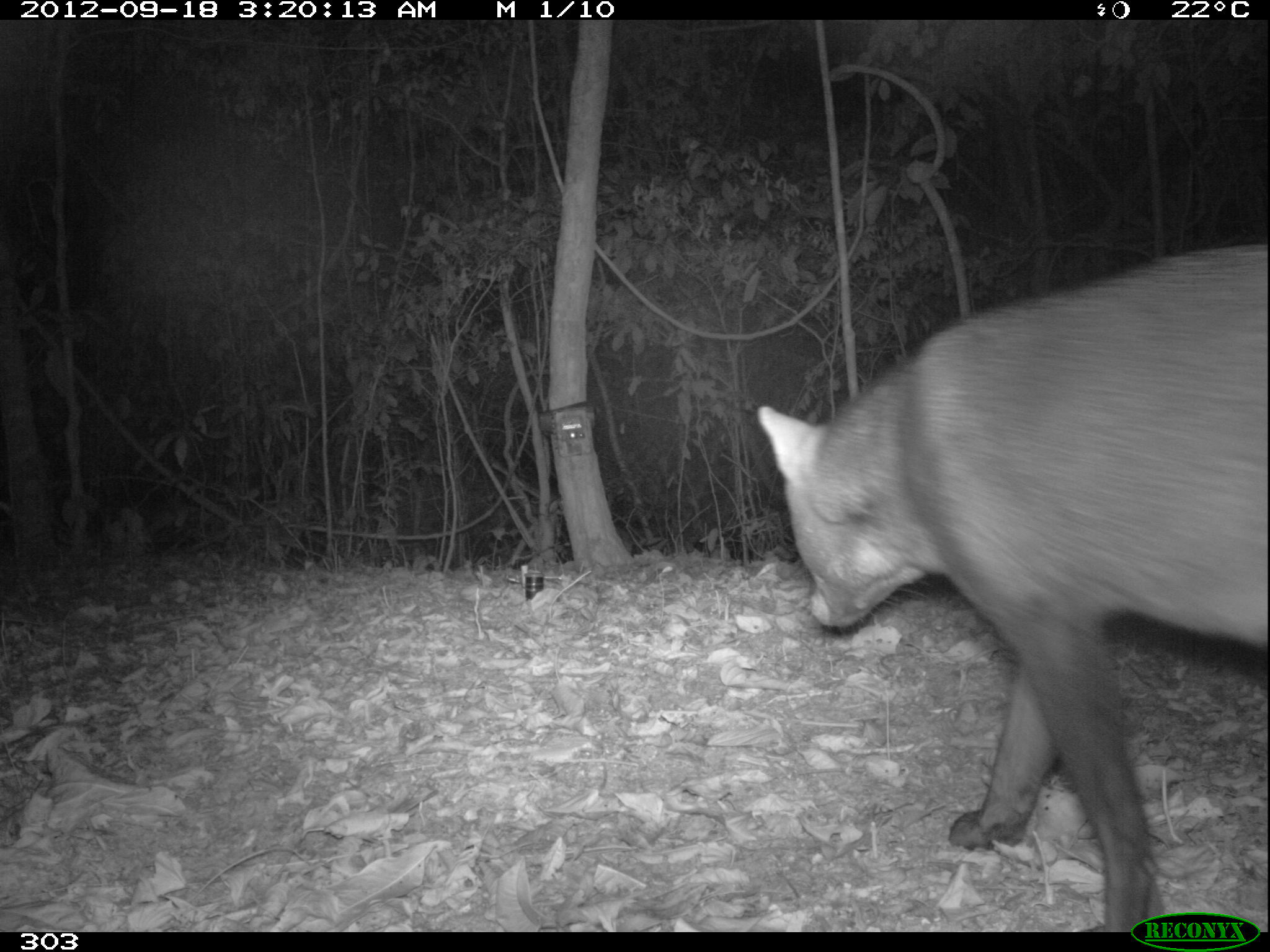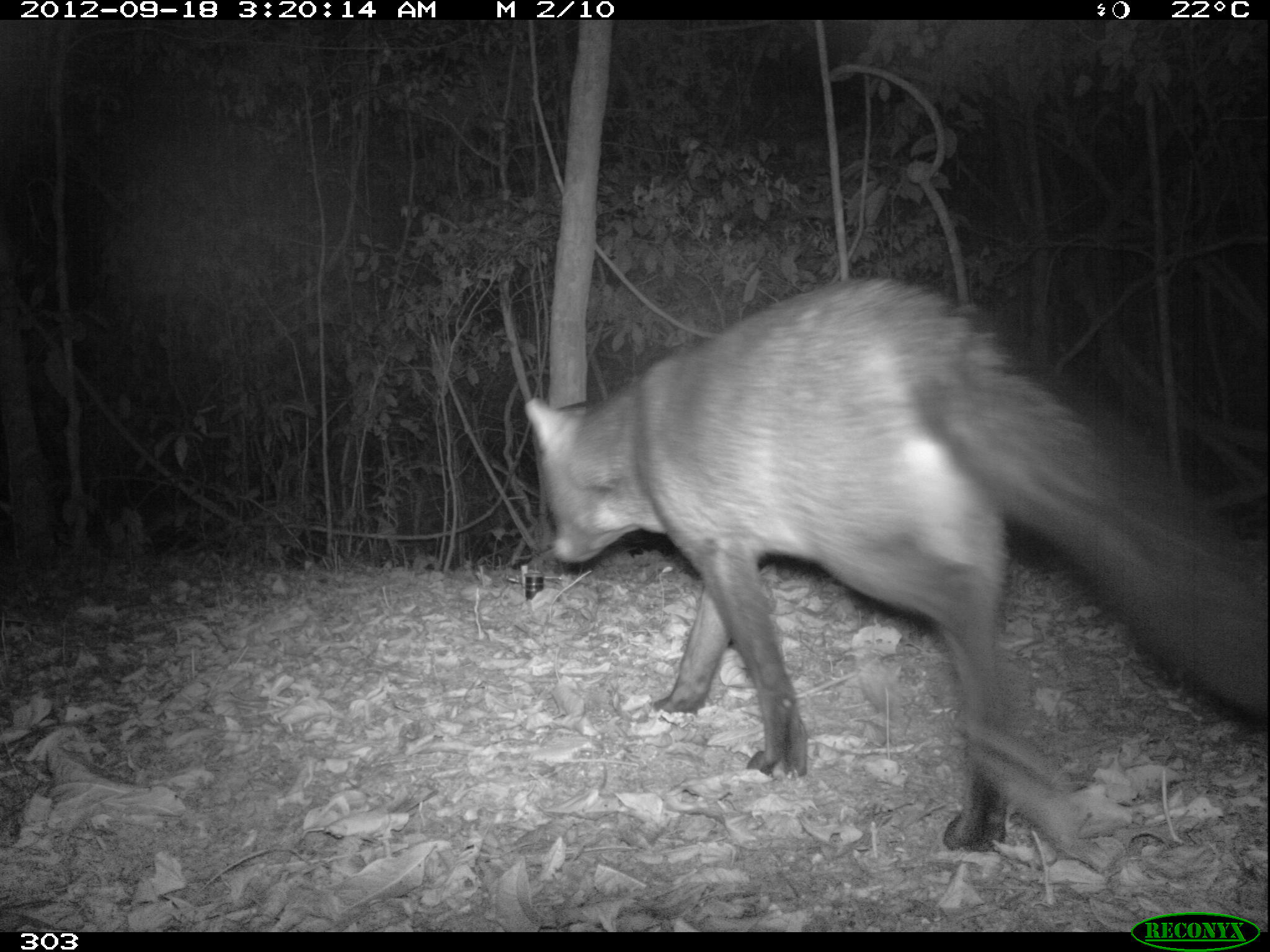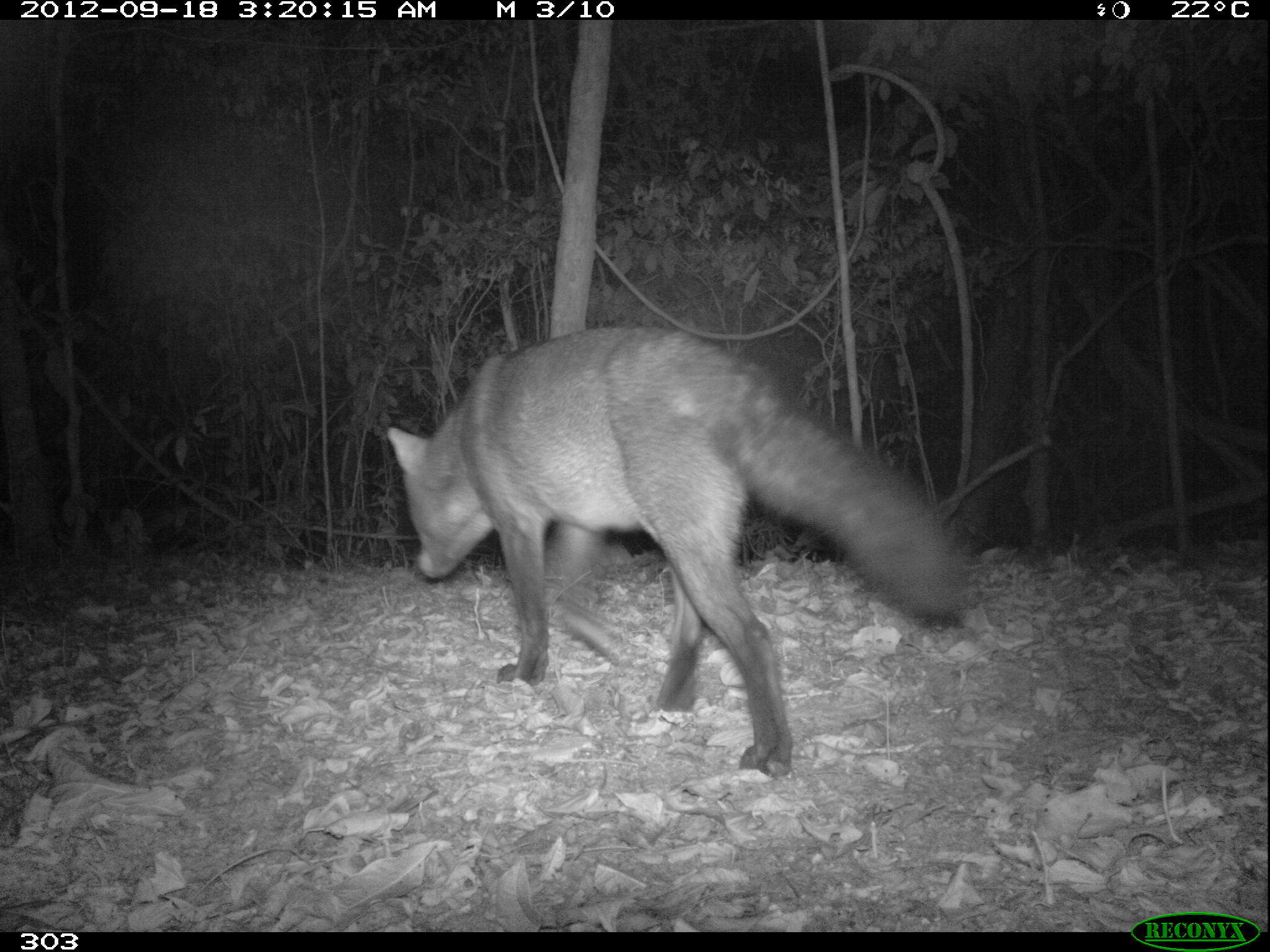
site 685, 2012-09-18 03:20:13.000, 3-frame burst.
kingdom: Animalia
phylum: Chordata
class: Mammalia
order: Carnivora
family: Canidae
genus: Atelocynus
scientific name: Atelocynus microtis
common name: short-eared dog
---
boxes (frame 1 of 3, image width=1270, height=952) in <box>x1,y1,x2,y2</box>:
atelocynus microtis: <box>755,244,1268,931</box>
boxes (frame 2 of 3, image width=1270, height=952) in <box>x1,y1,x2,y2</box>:
atelocynus microtis: <box>522,276,1270,853</box>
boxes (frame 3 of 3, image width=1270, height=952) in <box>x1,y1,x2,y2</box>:
atelocynus microtis: <box>387,325,977,776</box>